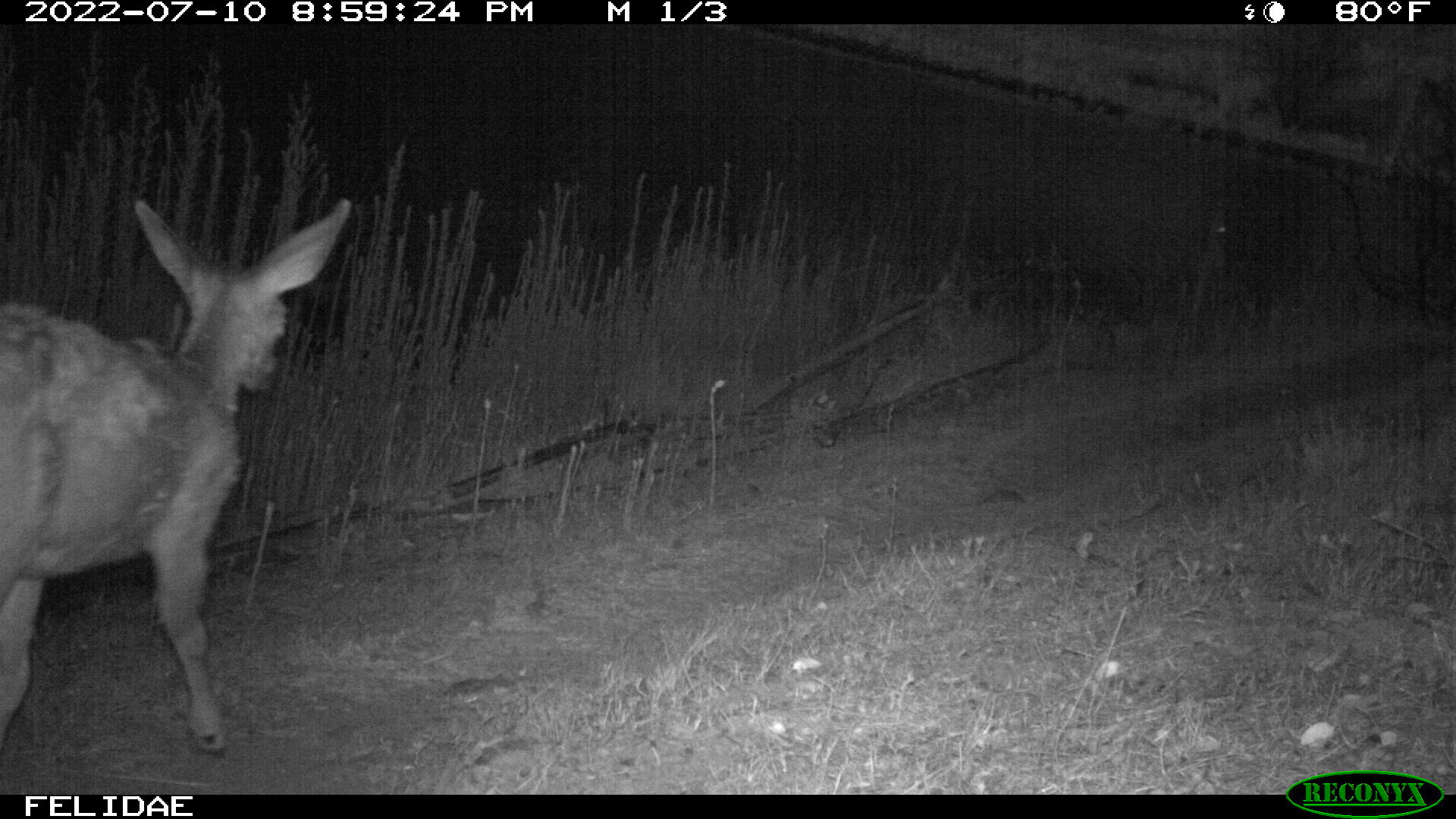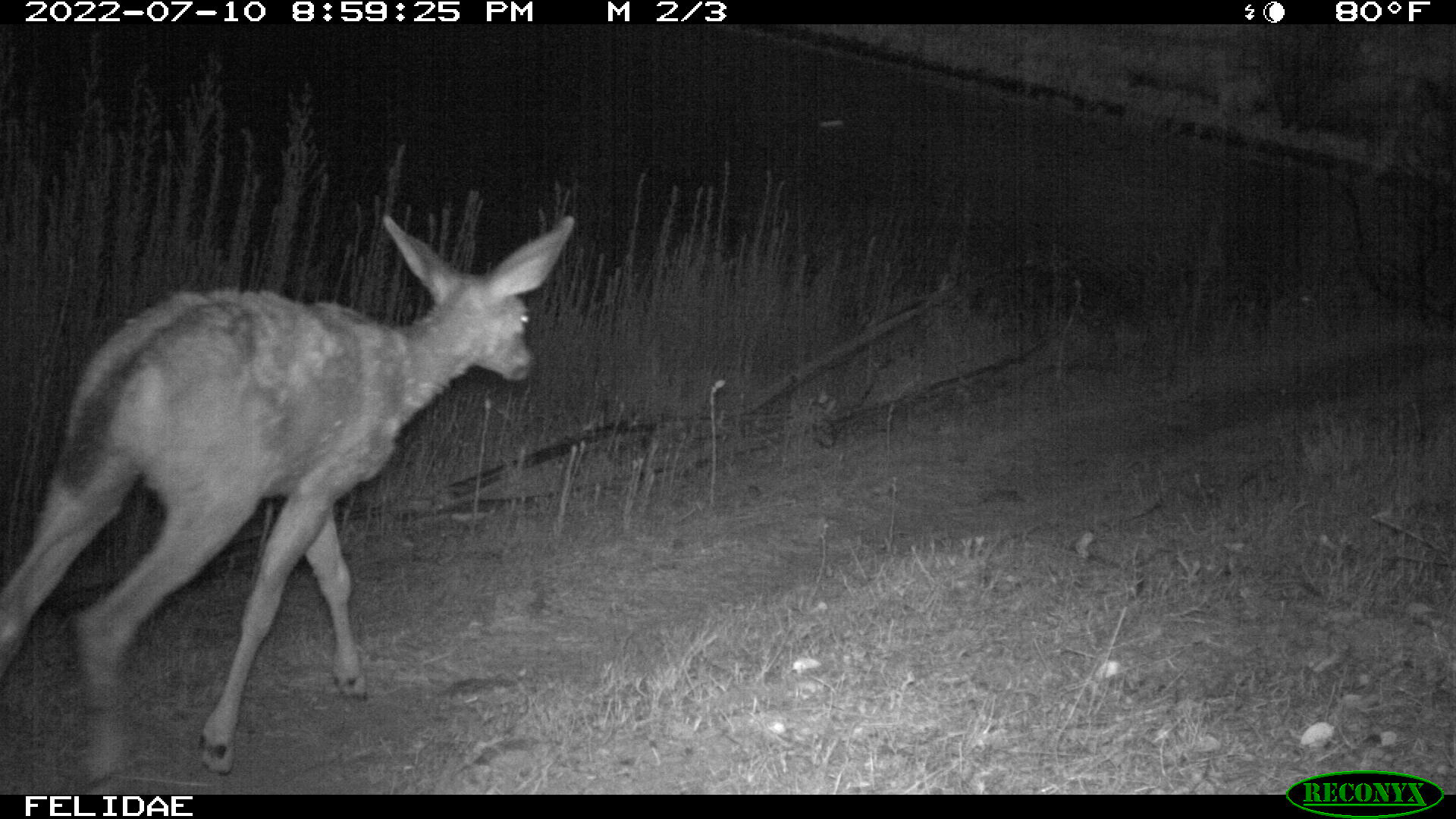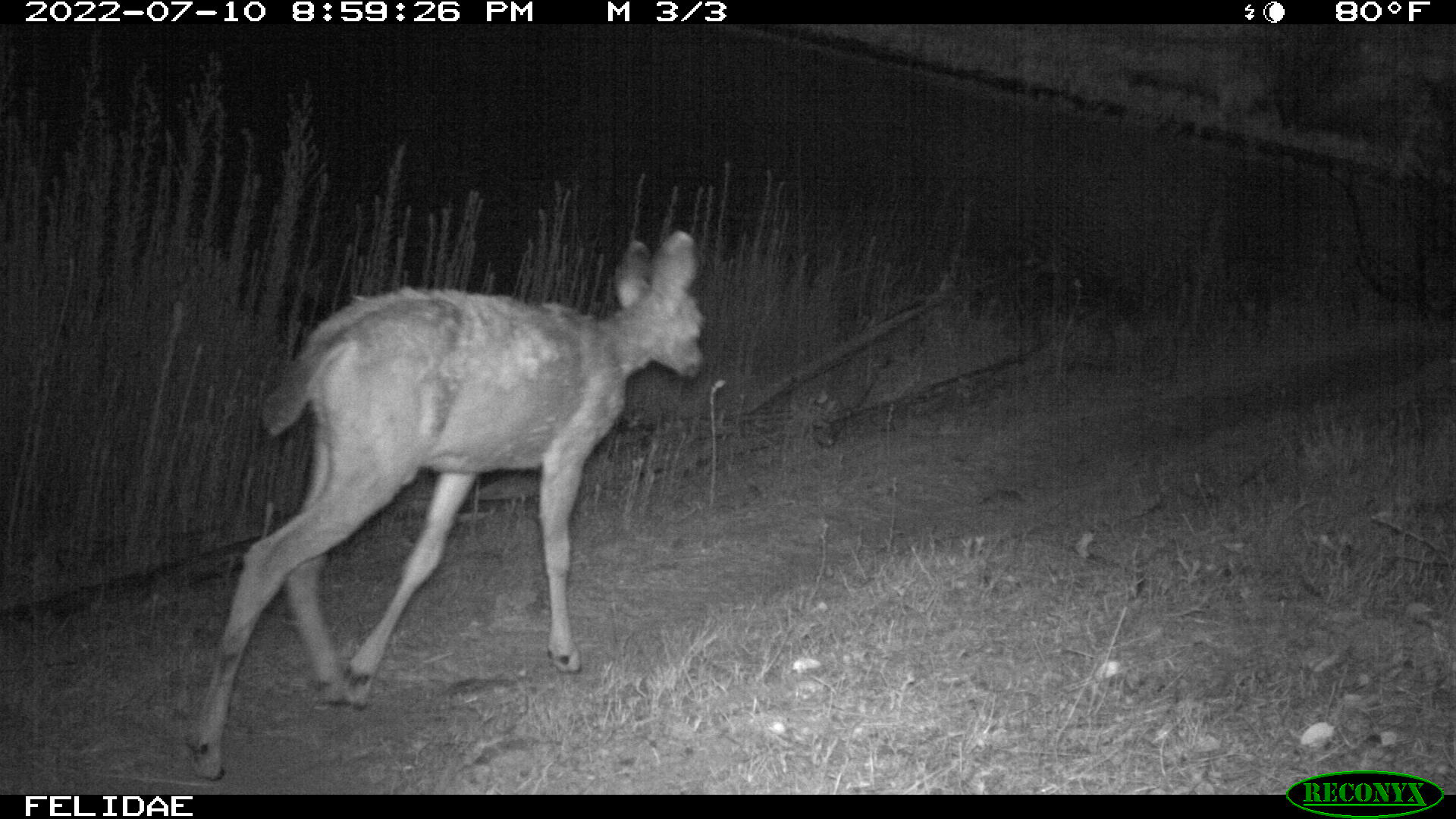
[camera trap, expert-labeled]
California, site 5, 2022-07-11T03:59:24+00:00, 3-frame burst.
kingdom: Animalia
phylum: Chordata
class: Mammalia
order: Artiodactyla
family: Cervidae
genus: Odocoileus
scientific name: Odocoileus hemionus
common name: mule deer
Mule deer (Odocoileus hemionus).